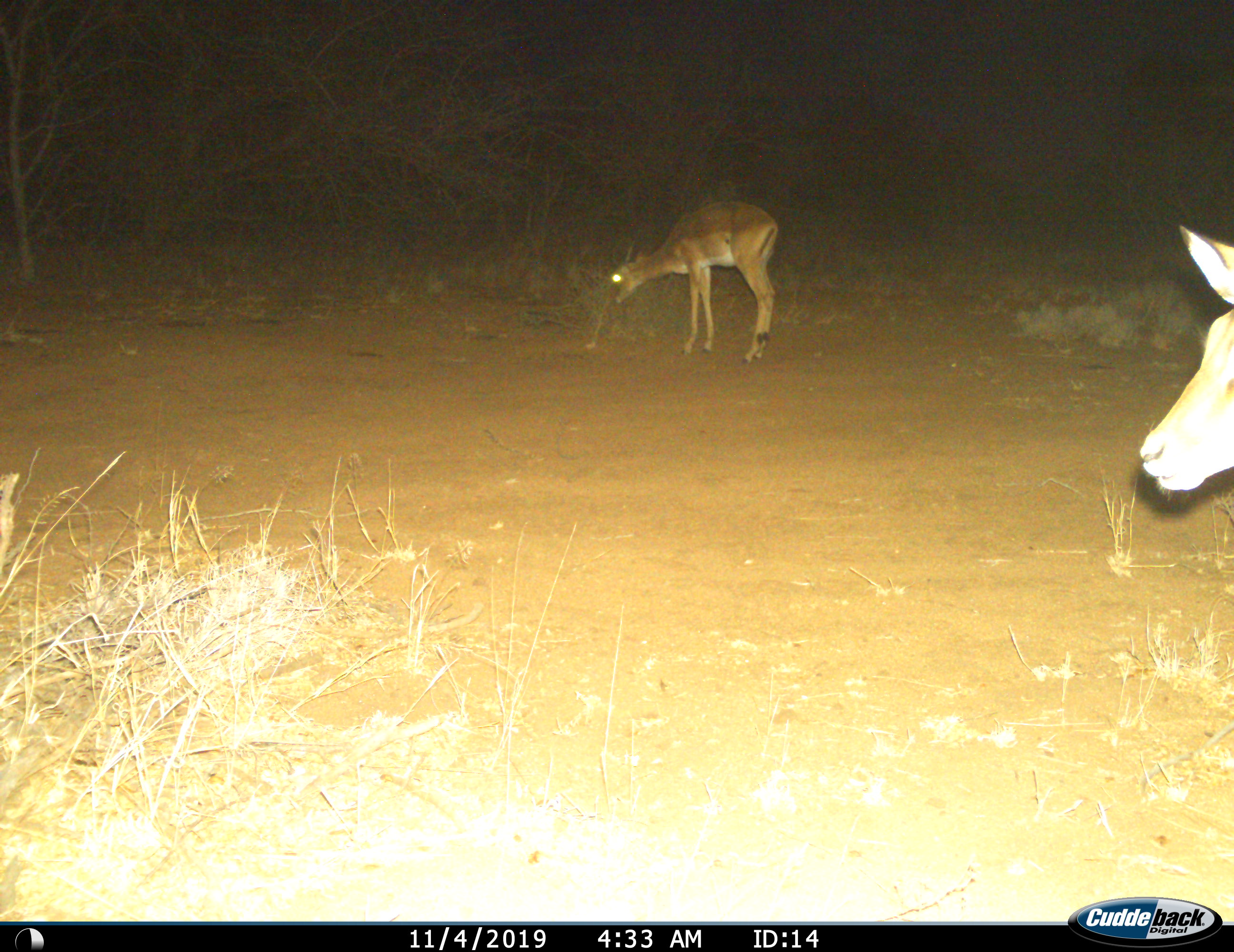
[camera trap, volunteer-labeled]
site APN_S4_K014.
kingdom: Animalia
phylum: Chordata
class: Mammalia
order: Artiodactyla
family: Bovidae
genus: Aepyceros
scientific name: Aepyceros melampus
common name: impala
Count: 2.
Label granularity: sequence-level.